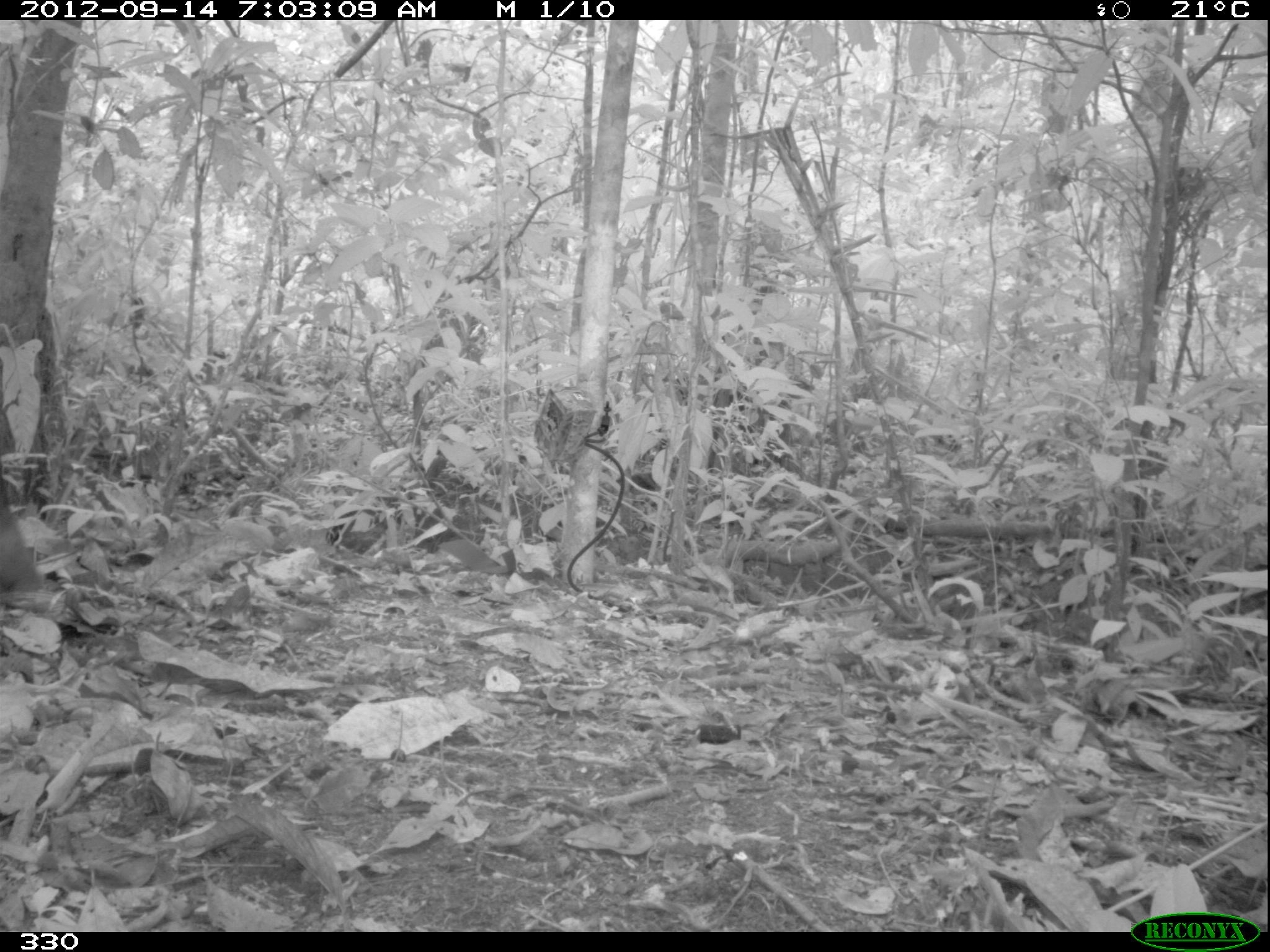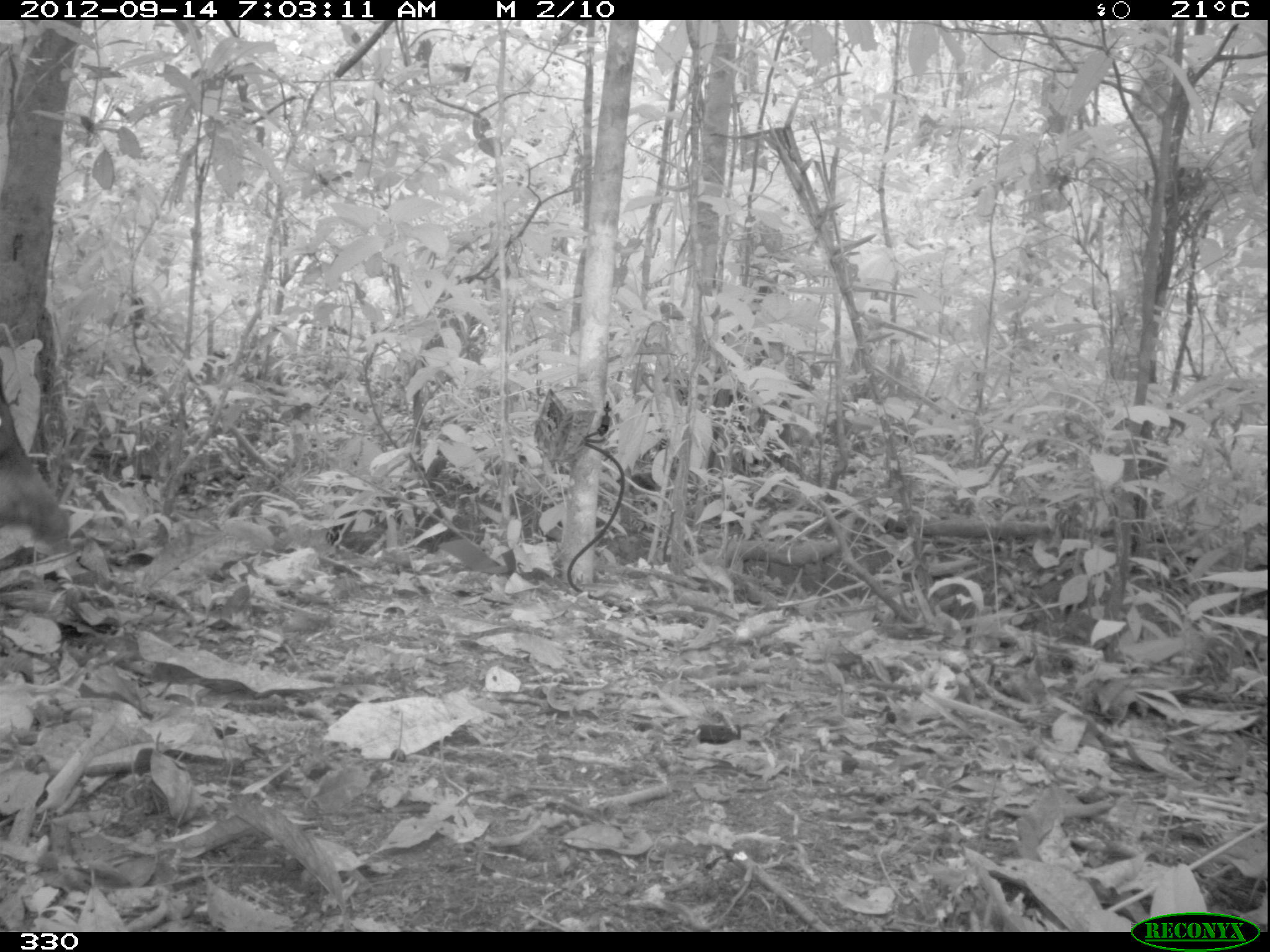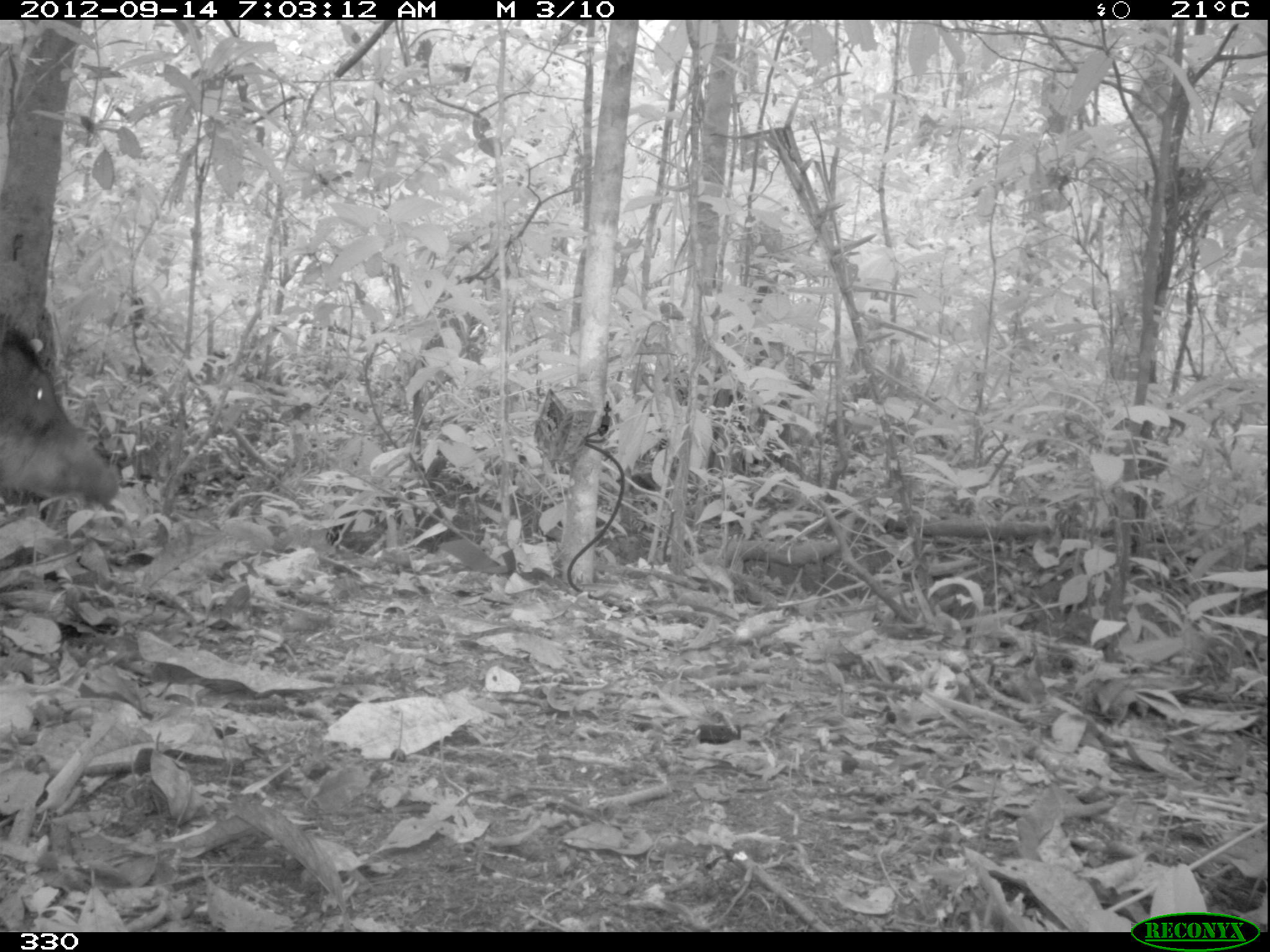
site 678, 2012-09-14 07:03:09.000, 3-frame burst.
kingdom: Animalia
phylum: Chordata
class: Mammalia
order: Artiodactyla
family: Tayassuidae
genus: Tayassu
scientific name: Tayassu pecari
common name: white-lipped peccary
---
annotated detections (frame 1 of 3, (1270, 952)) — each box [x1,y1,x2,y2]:
tayassu pecari: [0,497,41,594]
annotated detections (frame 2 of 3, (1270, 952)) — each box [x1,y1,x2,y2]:
tayassu pecari: [0,394,72,566]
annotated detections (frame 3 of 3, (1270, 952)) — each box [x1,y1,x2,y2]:
tayassu pecari: [0,325,121,506]